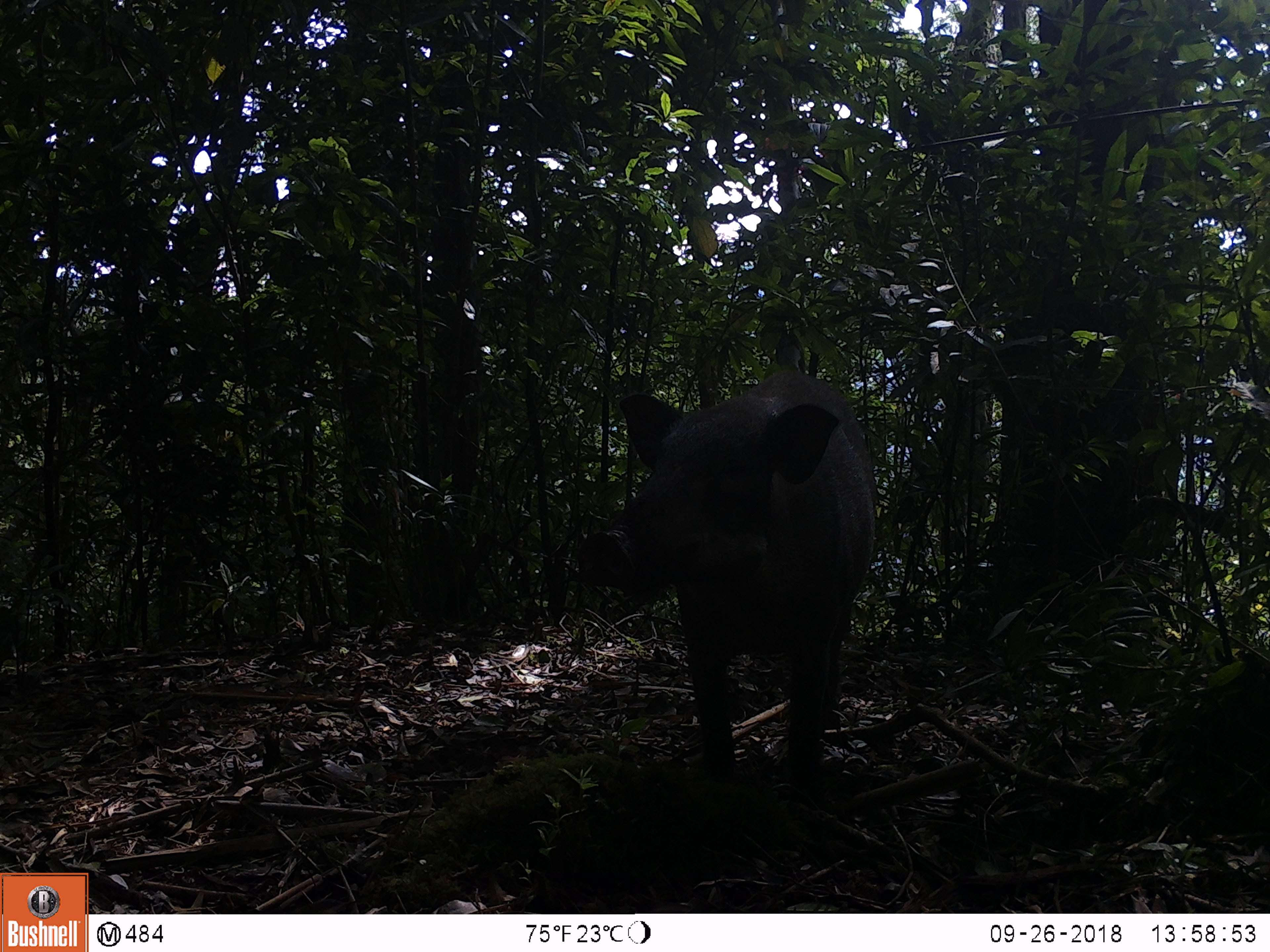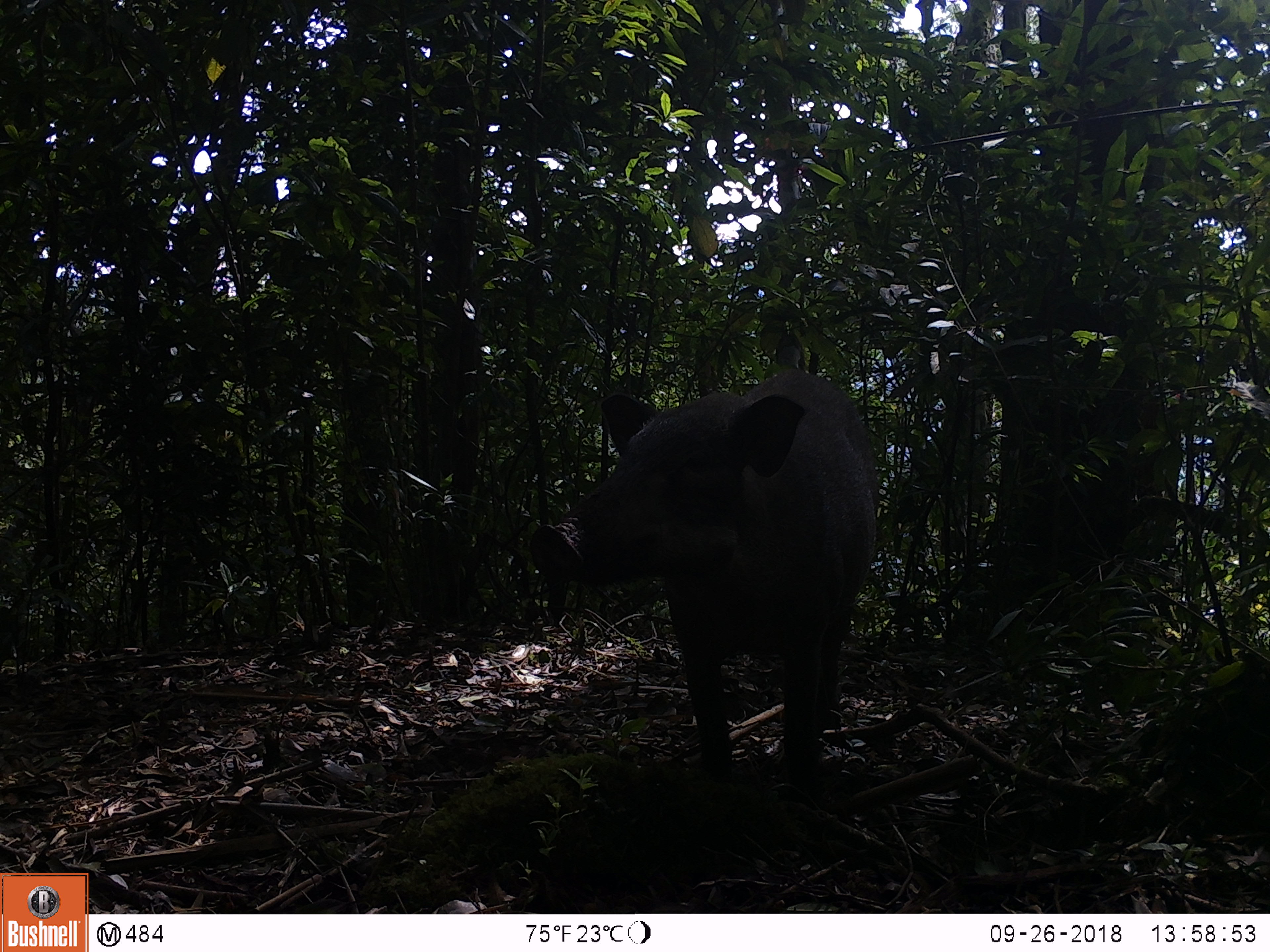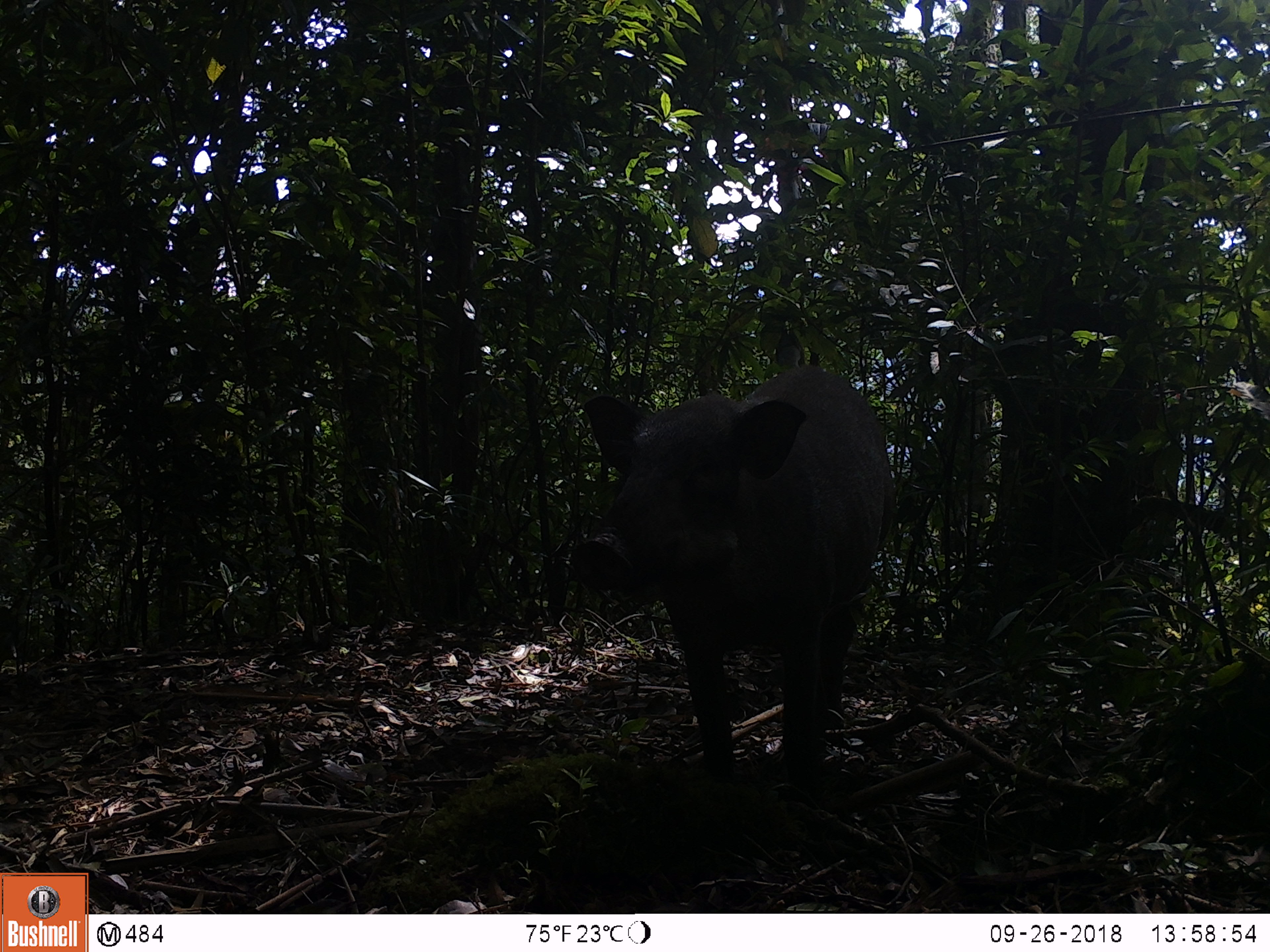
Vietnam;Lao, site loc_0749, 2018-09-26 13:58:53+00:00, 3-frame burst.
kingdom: Animalia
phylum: Chordata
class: Mammalia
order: Artiodactyla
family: Suidae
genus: Sus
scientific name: Sus scrofa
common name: eurasian wild pig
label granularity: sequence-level